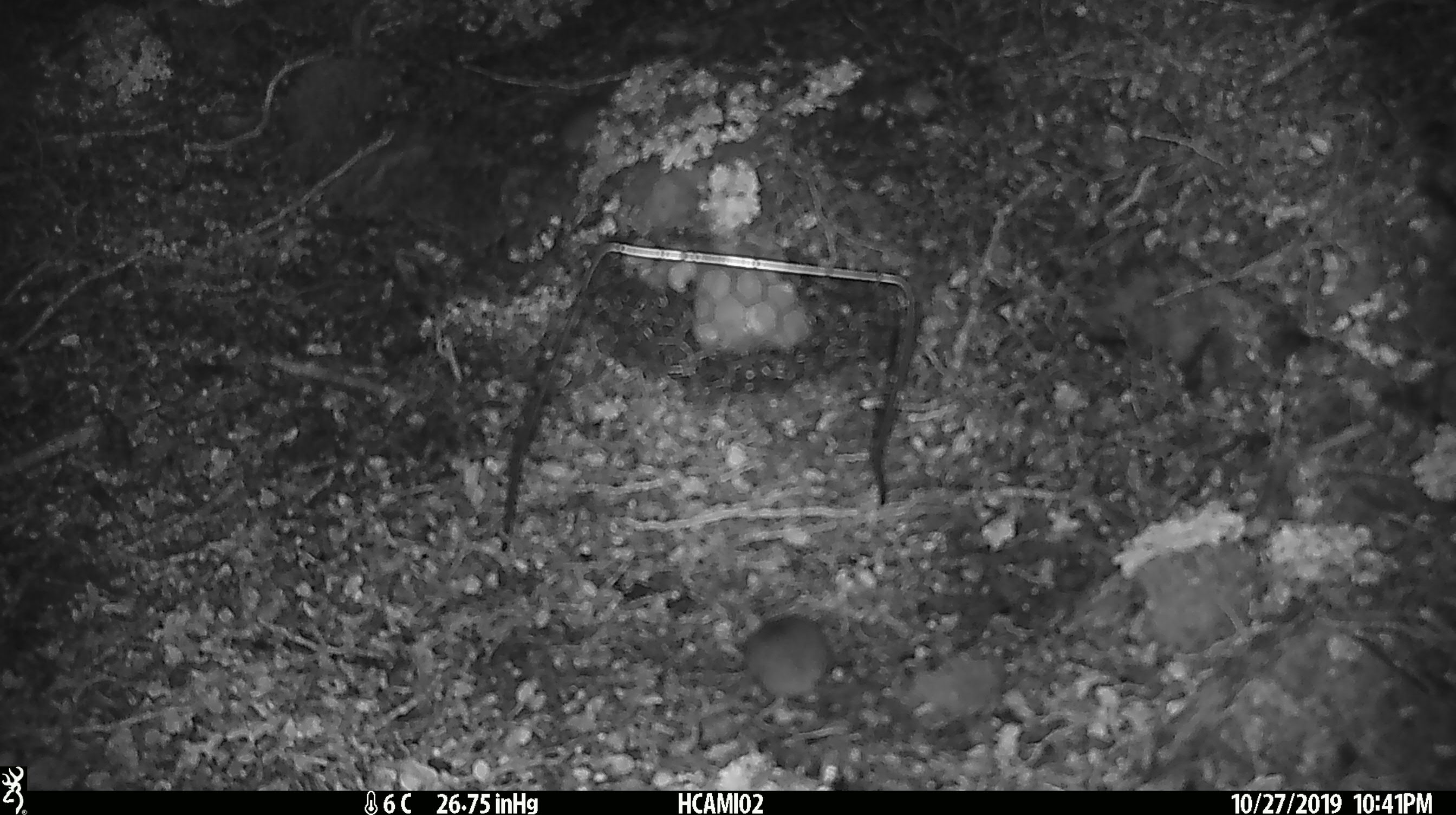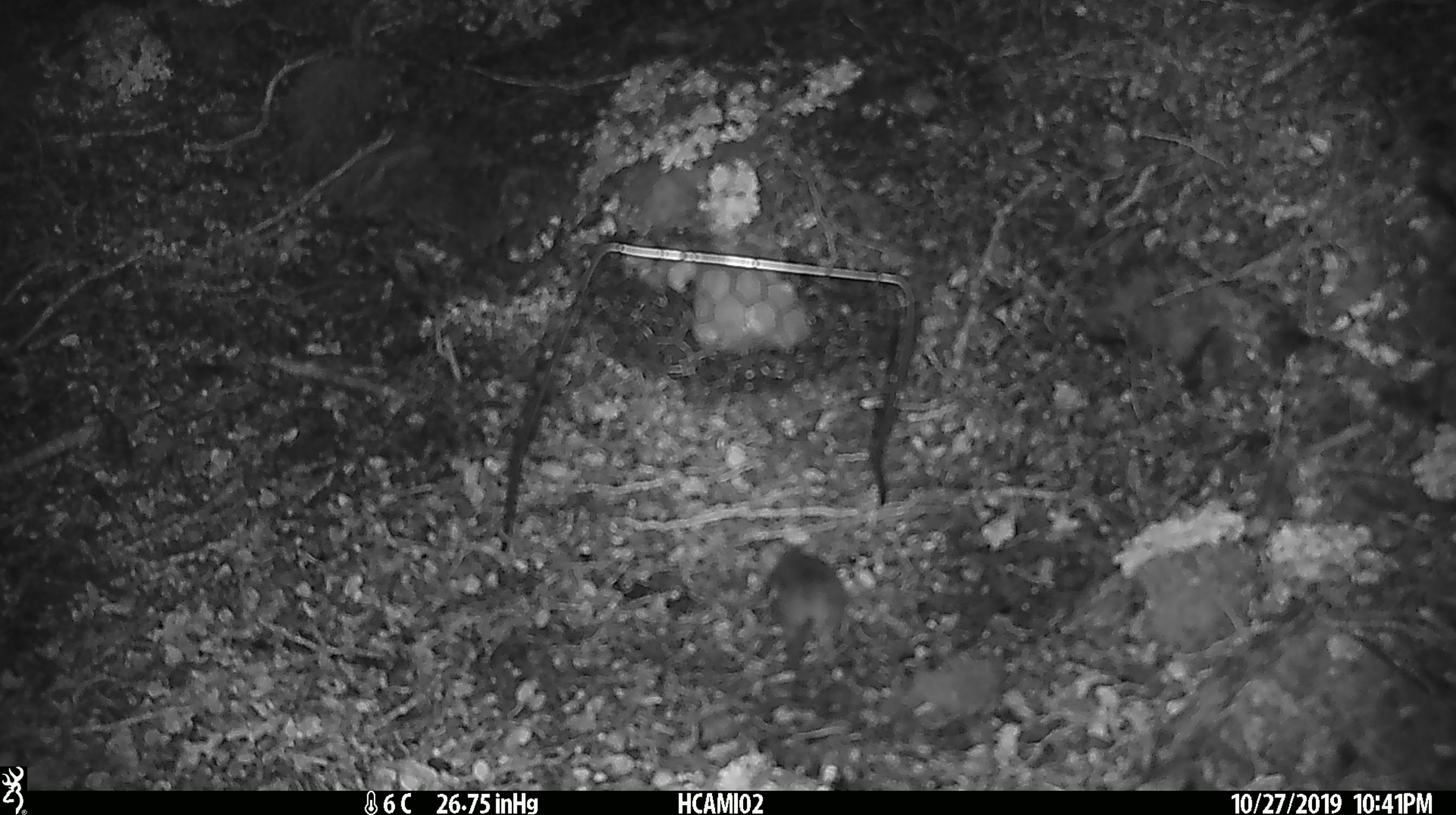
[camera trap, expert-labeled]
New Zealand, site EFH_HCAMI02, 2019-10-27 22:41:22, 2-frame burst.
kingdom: Animalia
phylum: Chordata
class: Mammalia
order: Rodentia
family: Muridae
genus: Mus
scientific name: Mus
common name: mouse